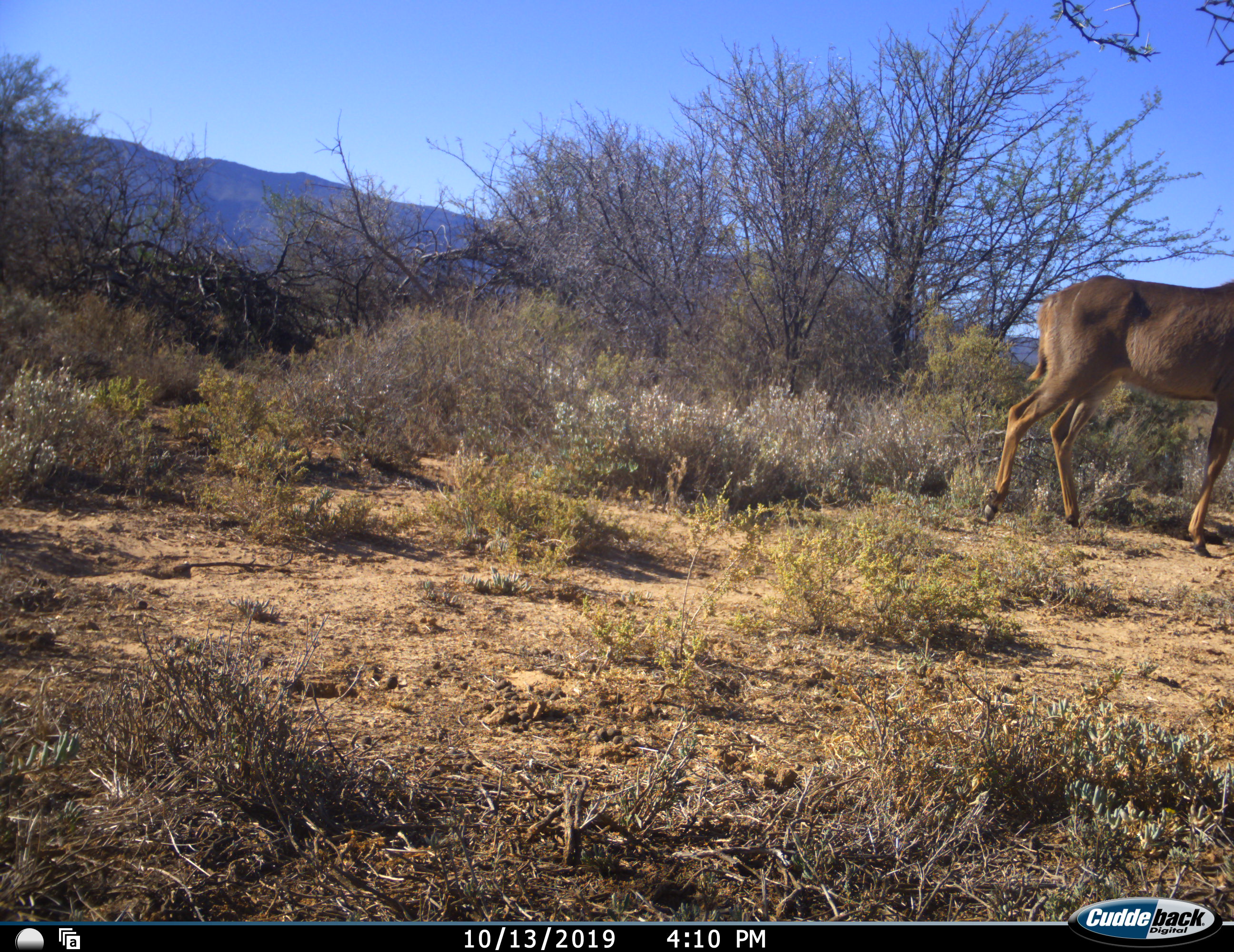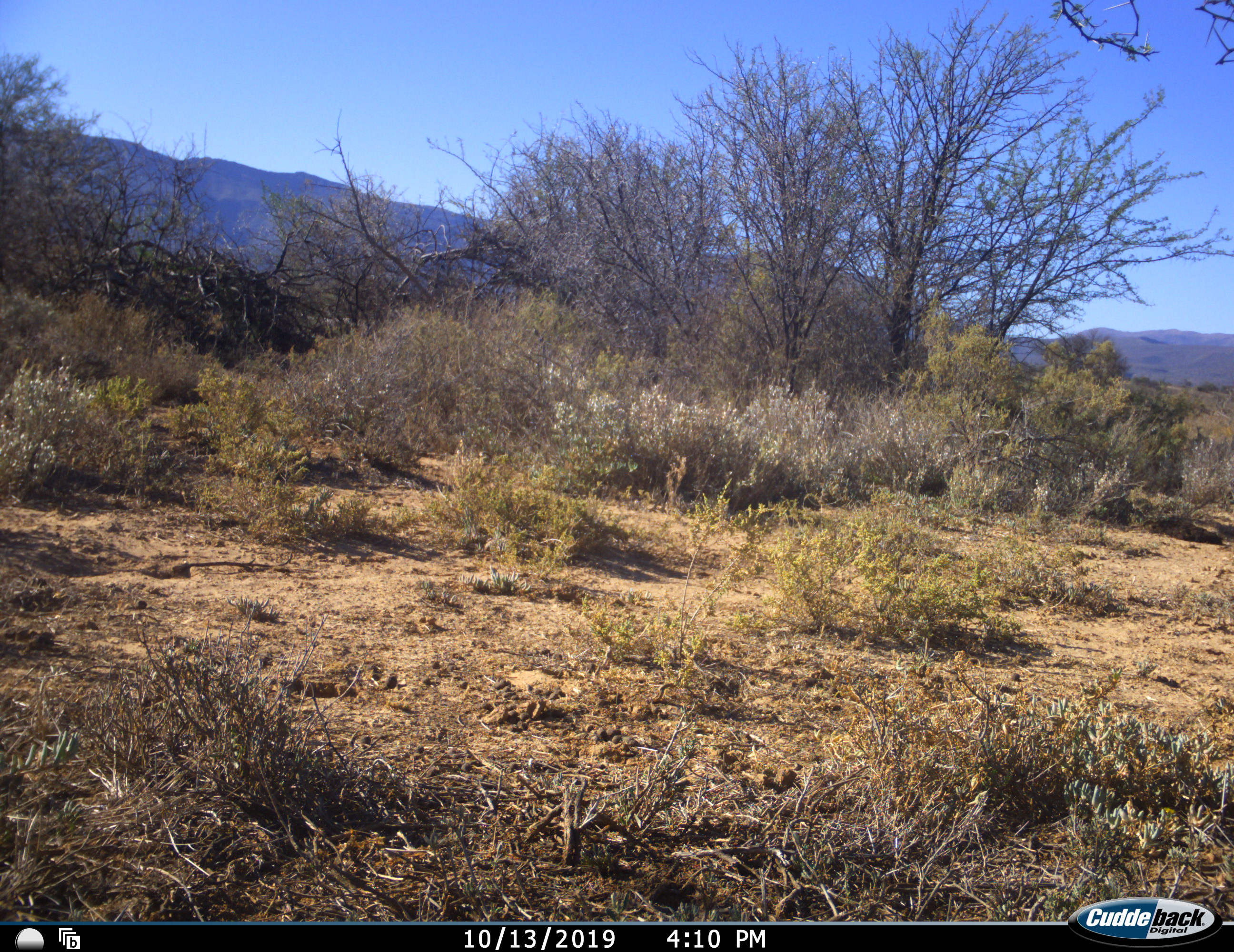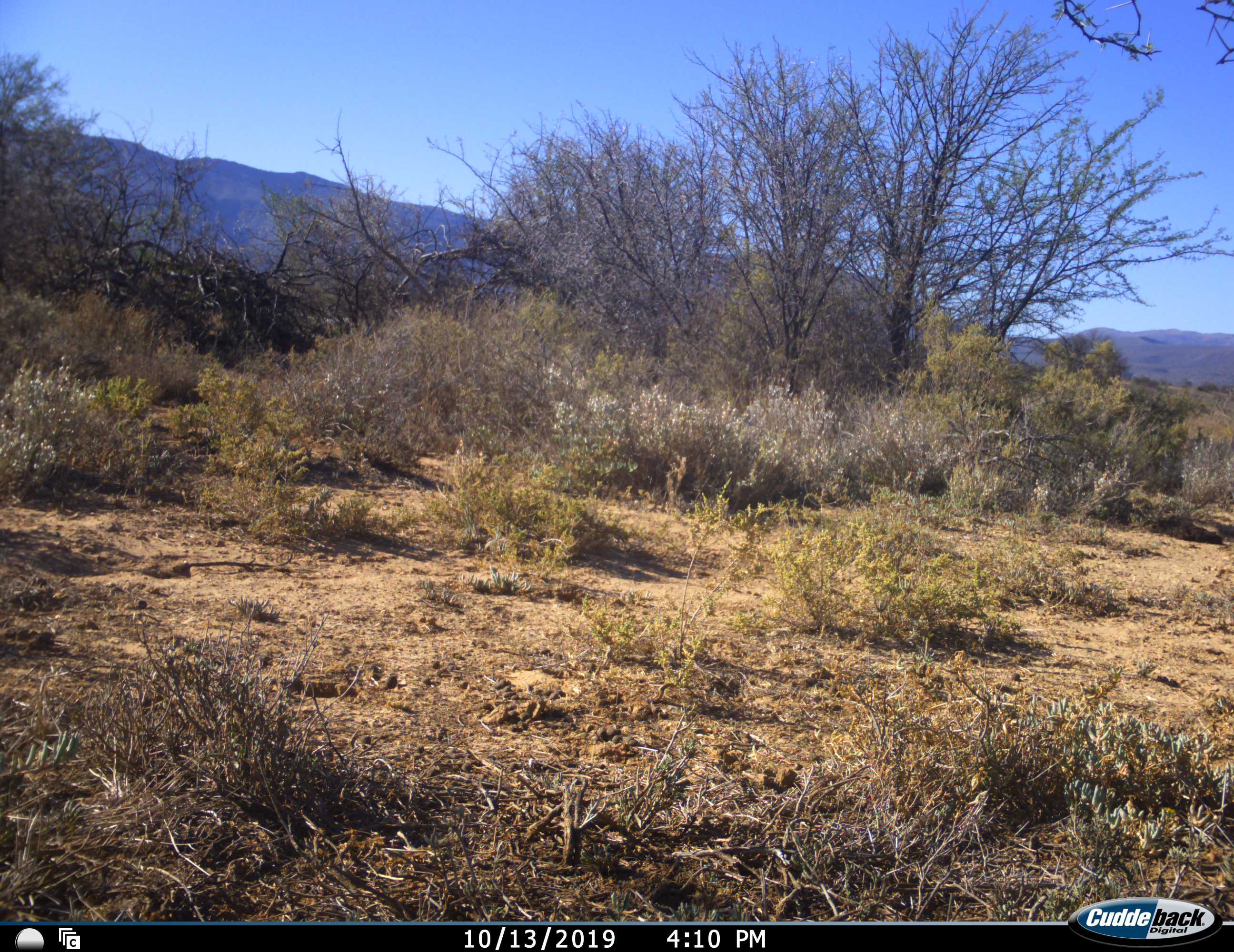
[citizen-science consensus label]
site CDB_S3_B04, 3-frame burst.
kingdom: Animalia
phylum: Chordata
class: Mammalia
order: Artiodactyla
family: Bovidae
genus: Tragelaphus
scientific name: Tragelaphus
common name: kudu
Kudu (Tragelaphus), count 1. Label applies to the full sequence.